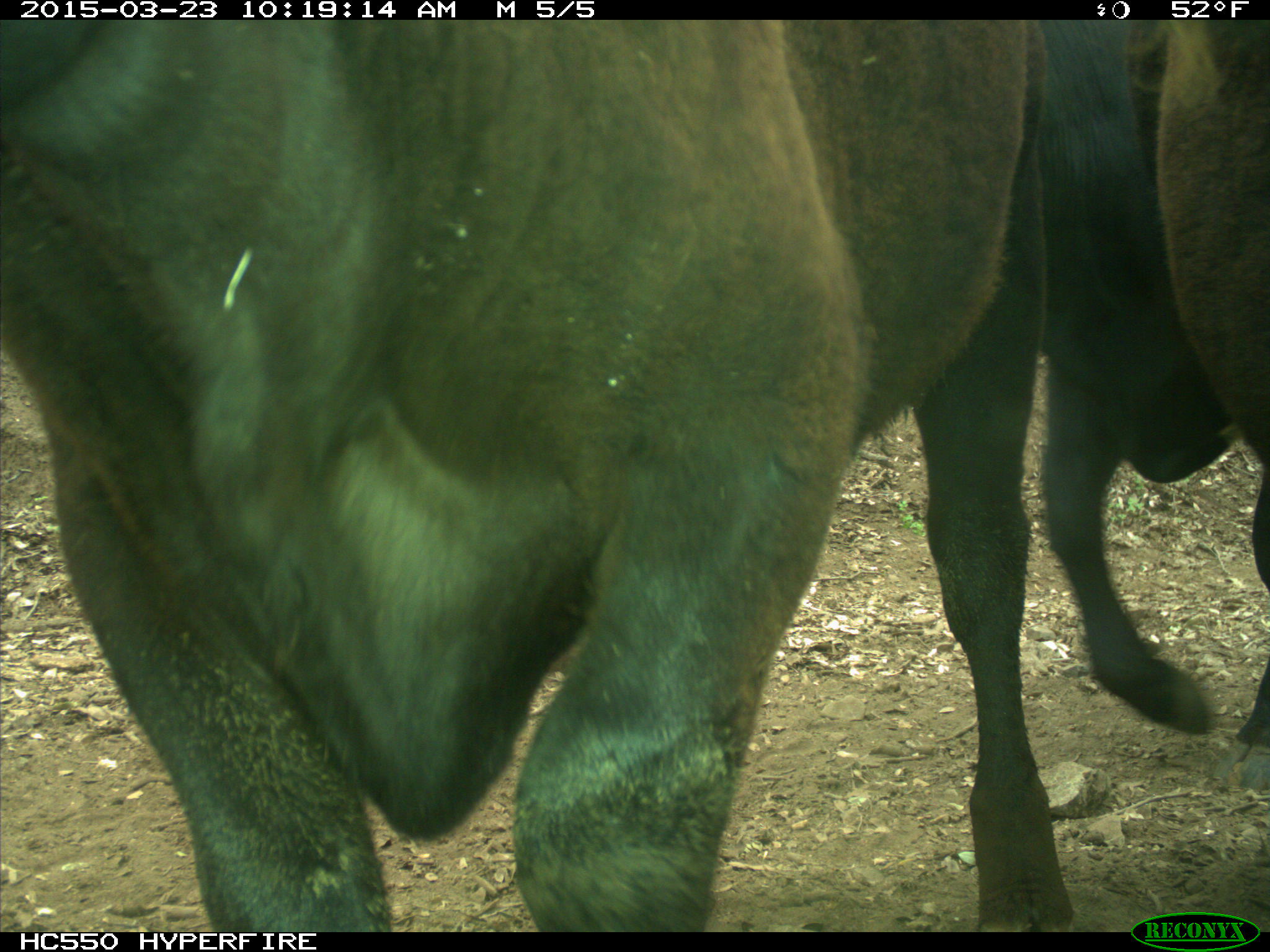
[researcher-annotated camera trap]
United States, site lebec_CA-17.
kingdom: Animalia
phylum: Chordata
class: Mammalia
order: Artiodactyla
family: Bovidae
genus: Bos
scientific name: Bos taurus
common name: domestic cow